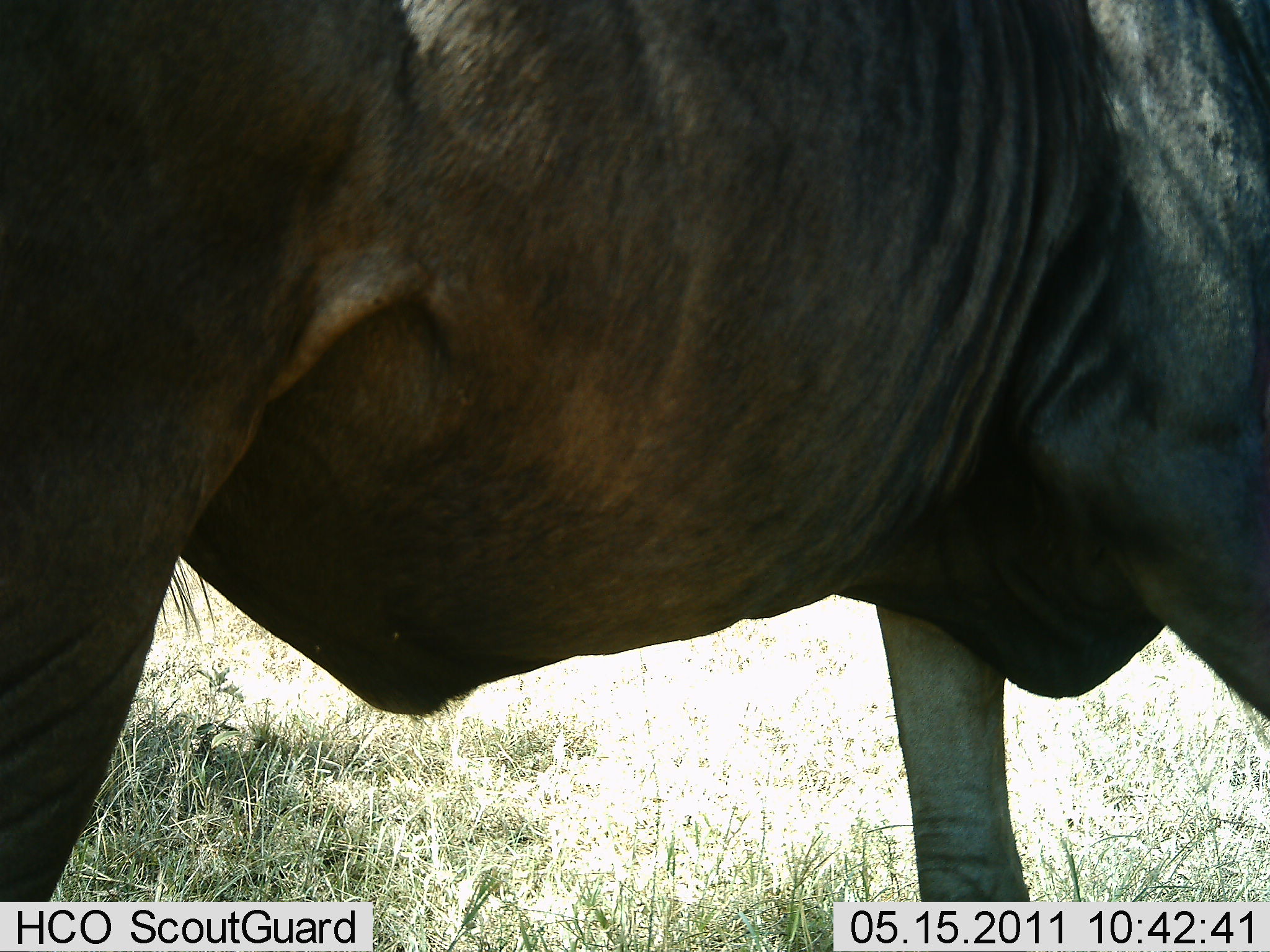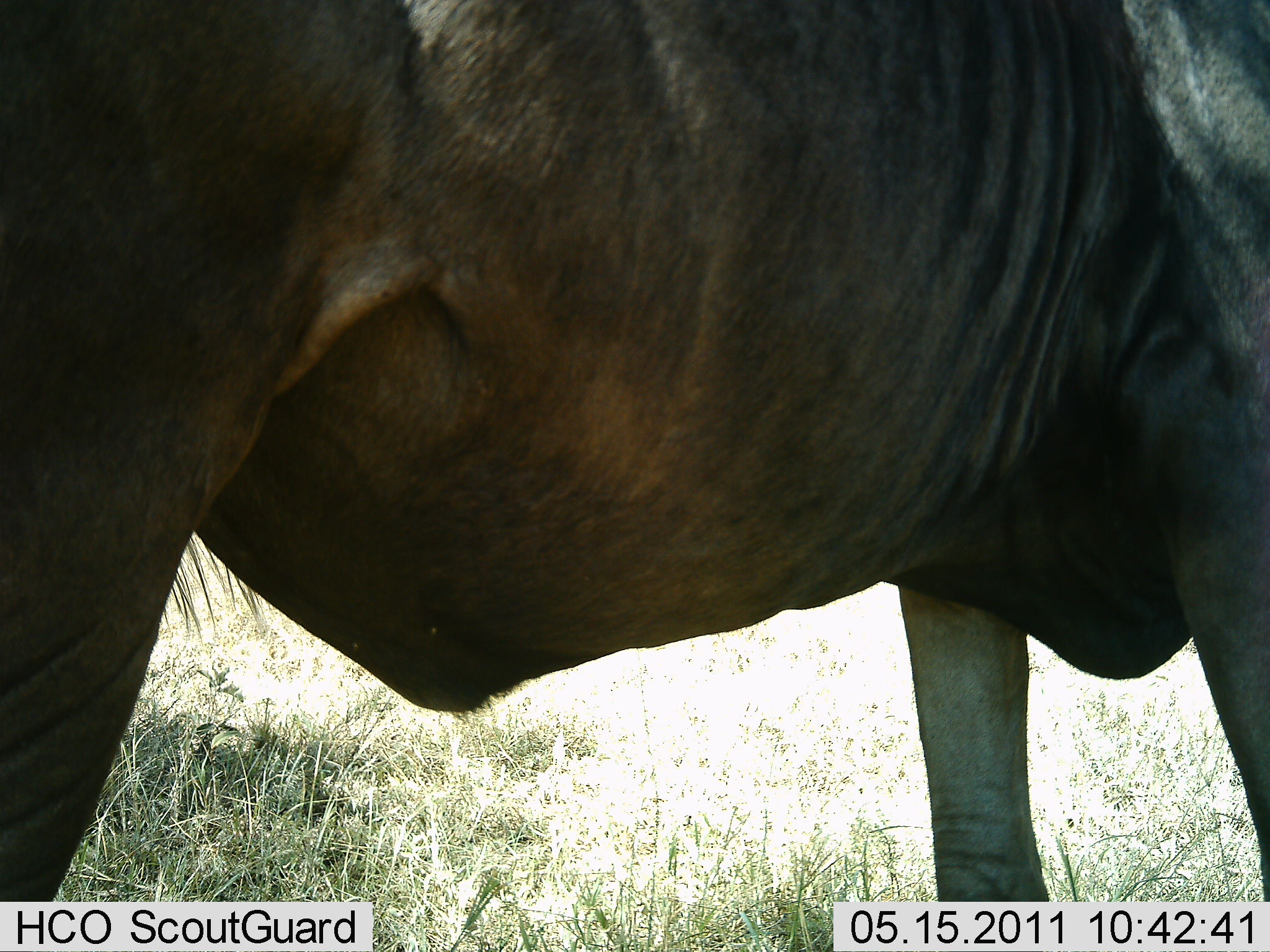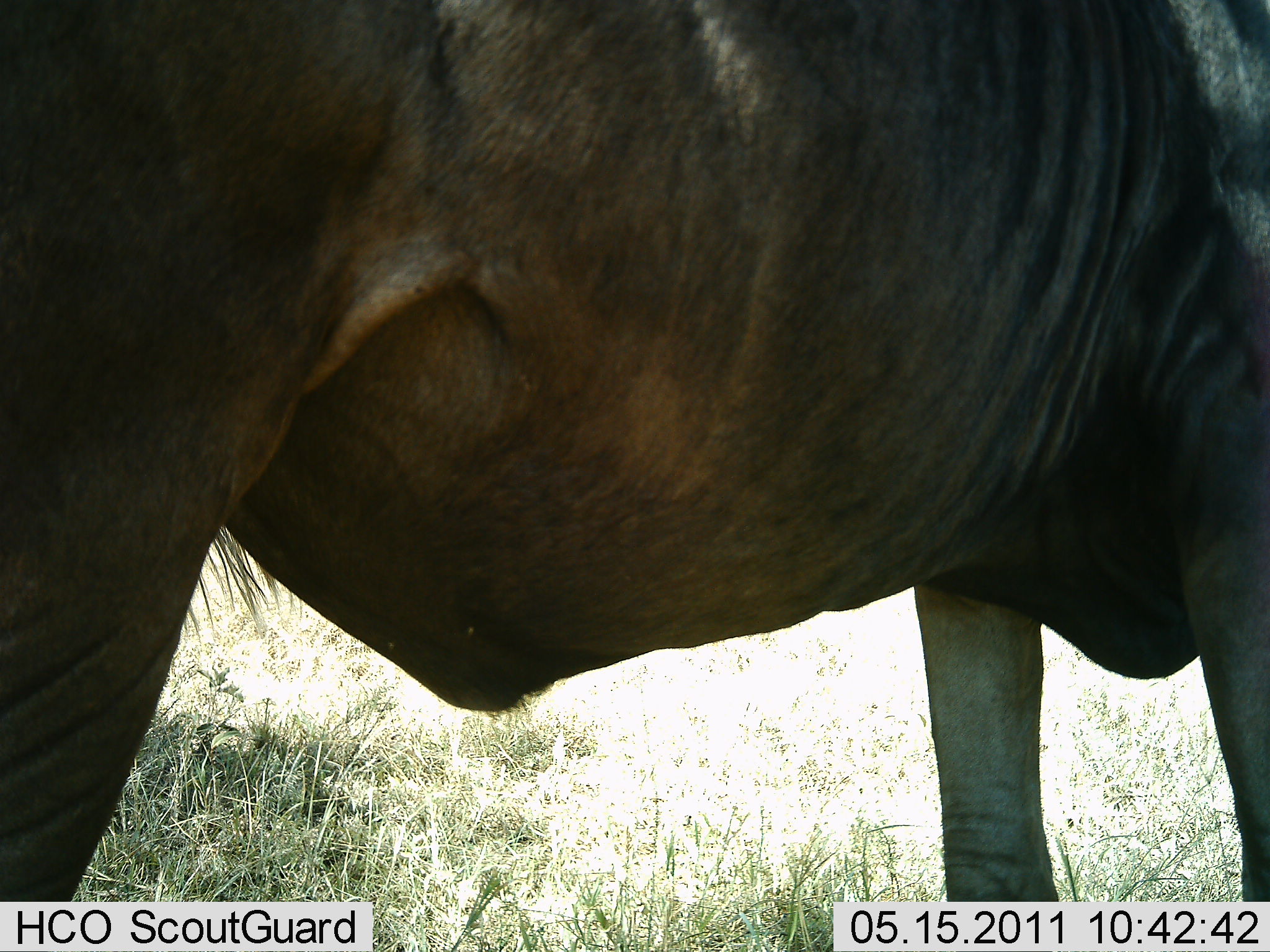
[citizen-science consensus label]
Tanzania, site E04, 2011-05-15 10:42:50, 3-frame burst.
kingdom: Animalia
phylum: Chordata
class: Mammalia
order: Artiodactyla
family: Bovidae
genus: Connochaetes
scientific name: Connochaetes taurinus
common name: blue wildebeest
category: wildebeest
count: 1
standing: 100%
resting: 0%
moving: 0%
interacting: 0%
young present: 0%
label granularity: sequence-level